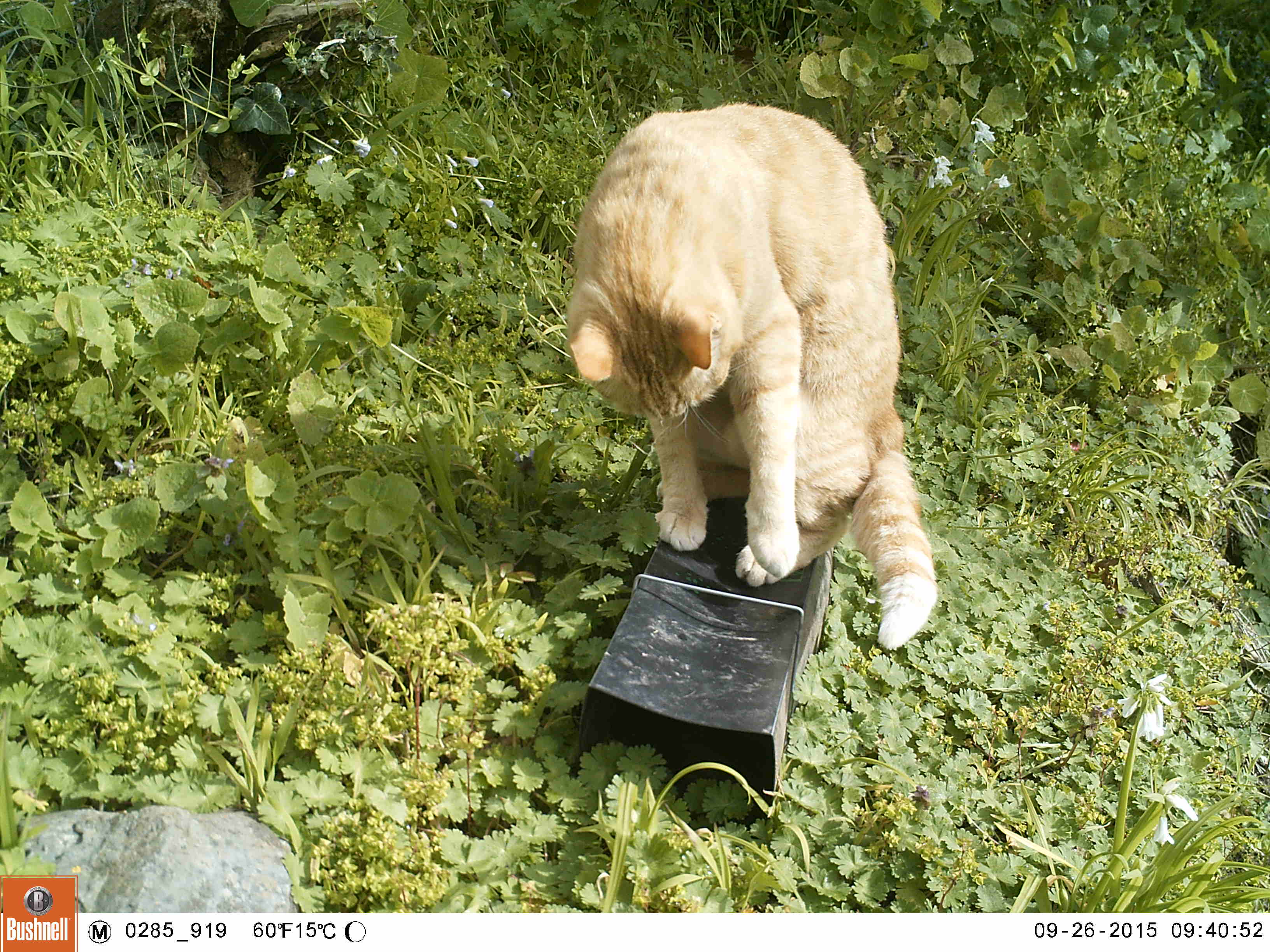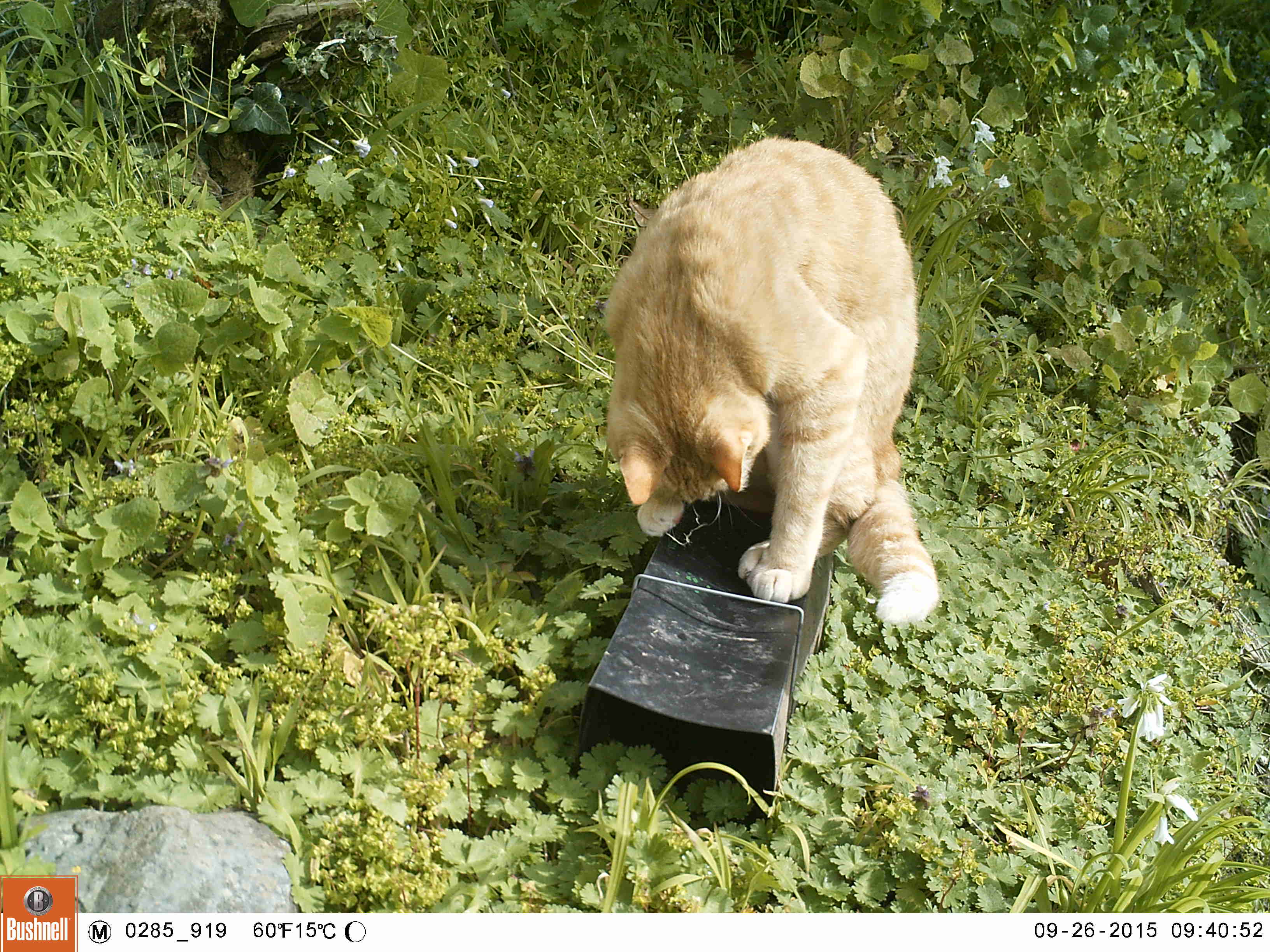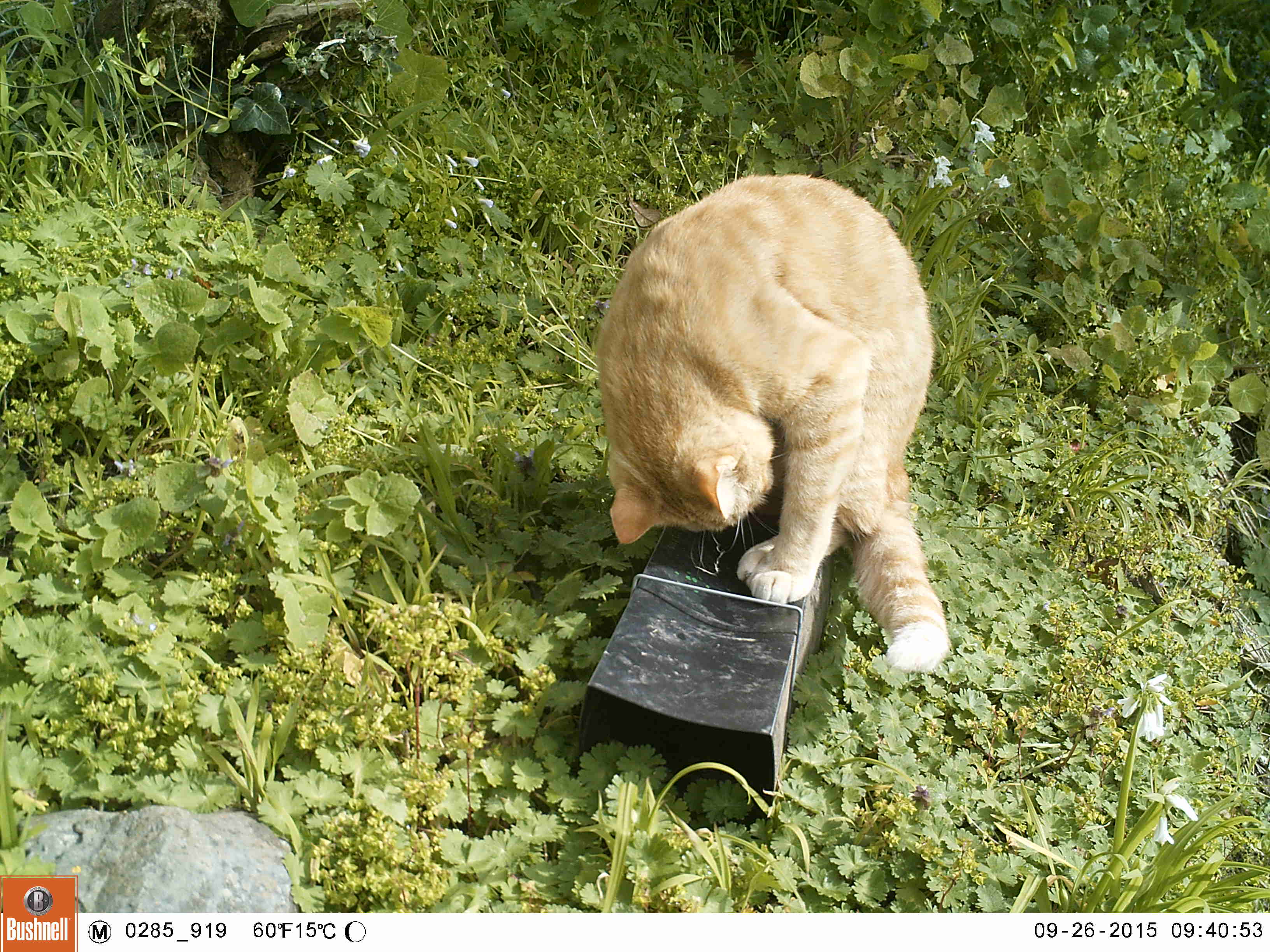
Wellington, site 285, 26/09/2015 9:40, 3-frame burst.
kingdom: Animalia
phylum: Chordata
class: Mammalia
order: Carnivora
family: Felidae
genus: Felis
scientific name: Felis catus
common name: cat